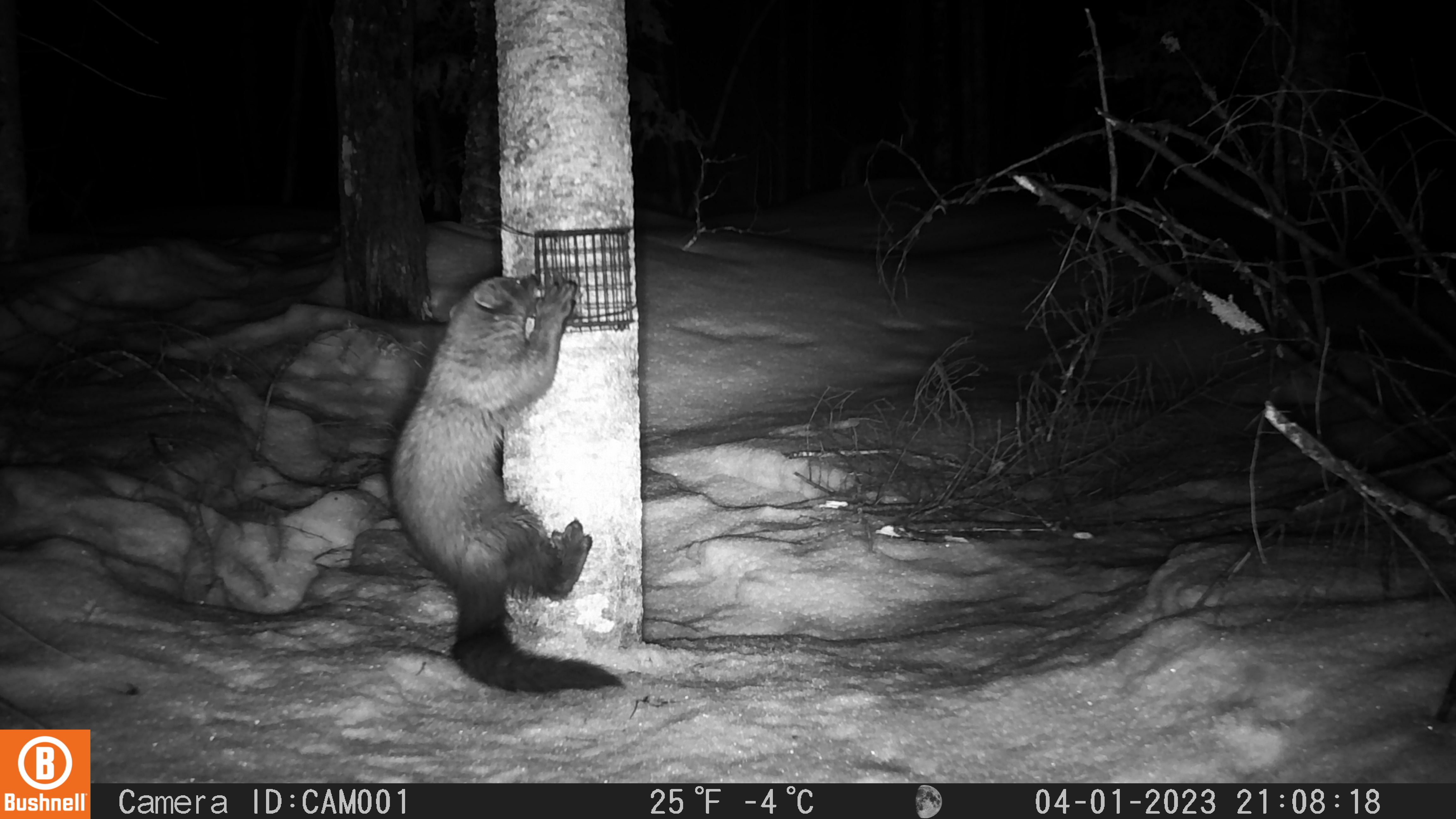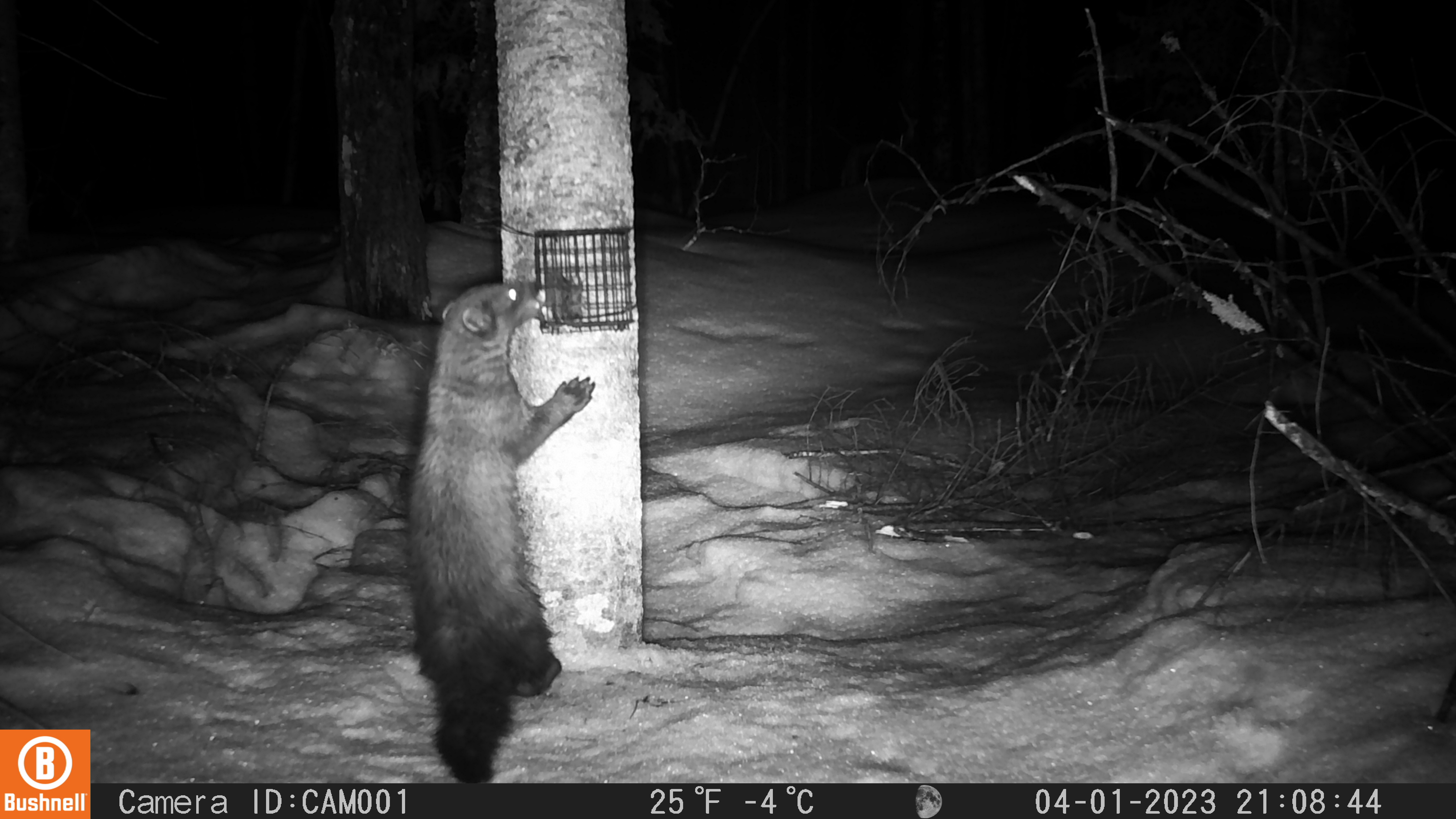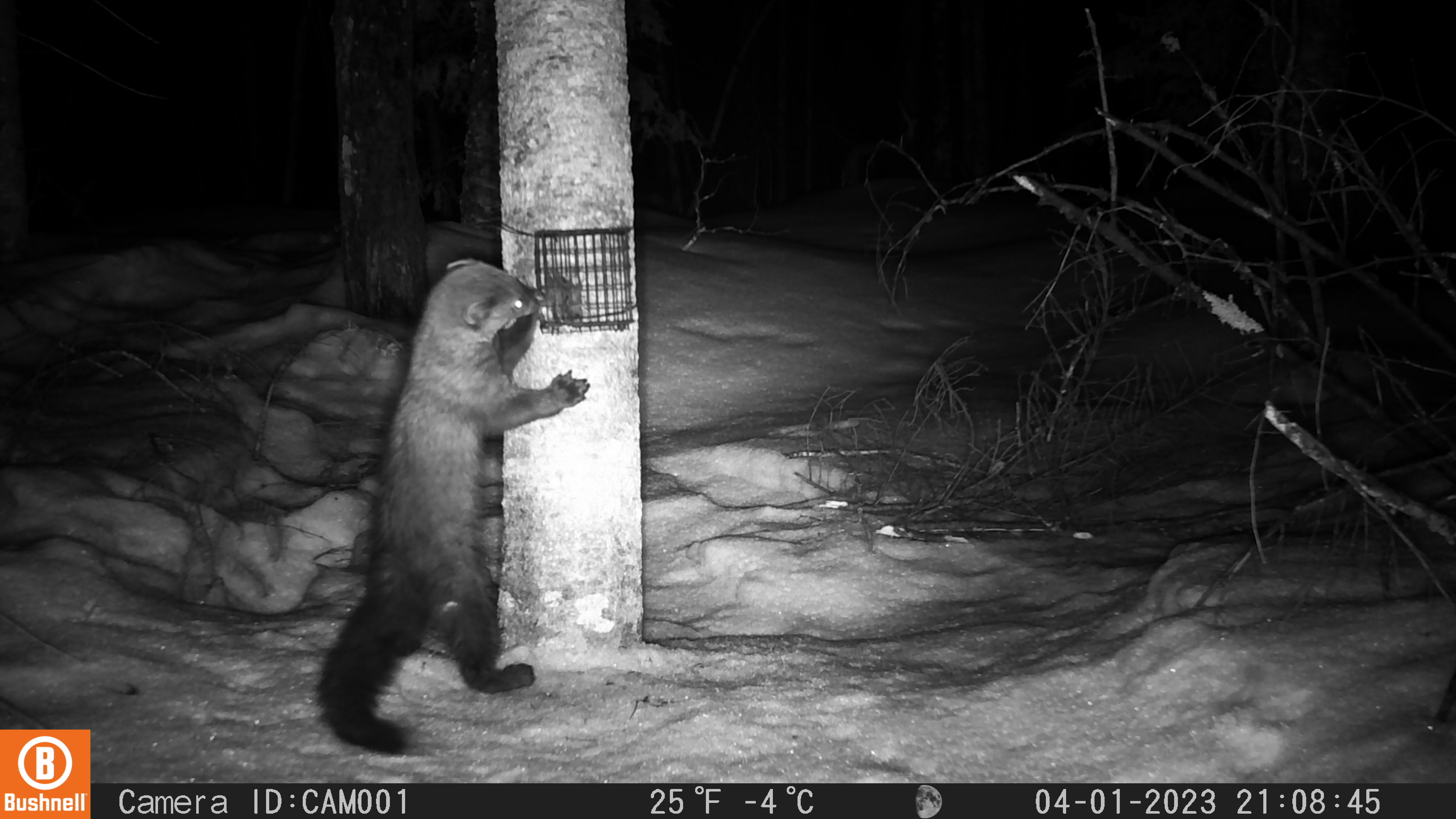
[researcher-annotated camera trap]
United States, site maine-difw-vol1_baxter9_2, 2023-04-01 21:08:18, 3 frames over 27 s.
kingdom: Animalia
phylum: Chordata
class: Mammalia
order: Carnivora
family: Mustelidae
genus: Pekania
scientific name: Pekania pennanti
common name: fisher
Fisher (Pekania pennanti).